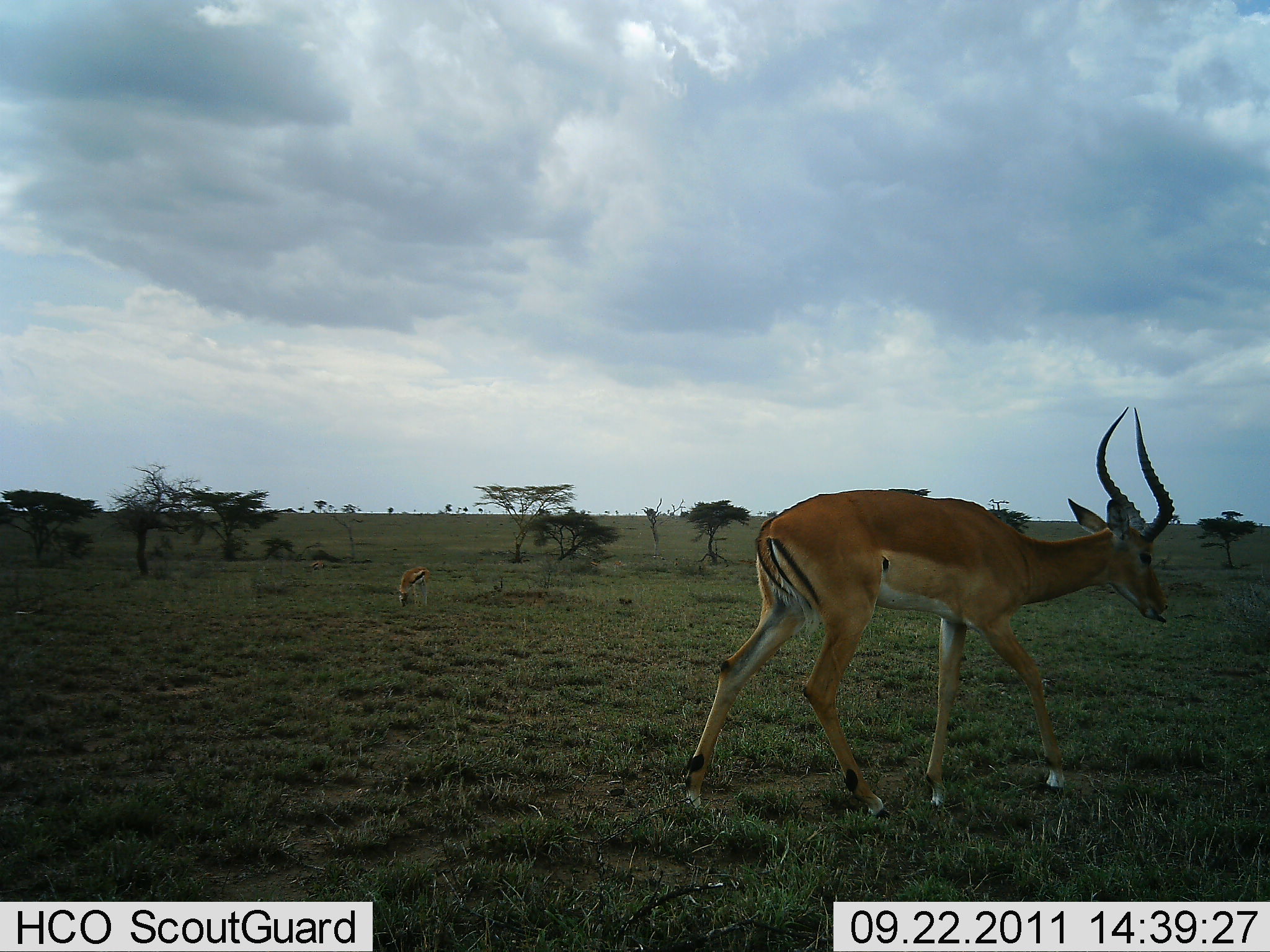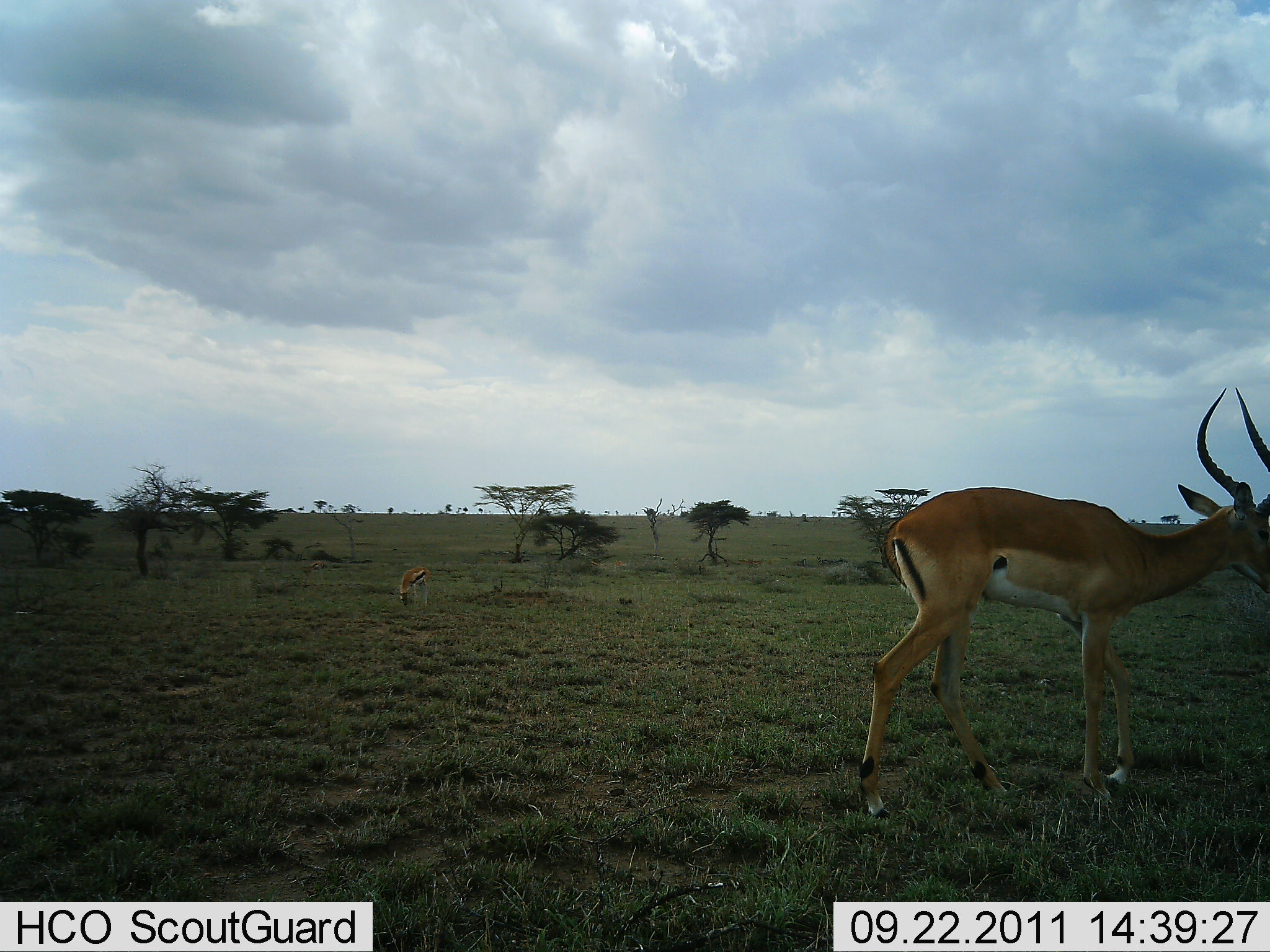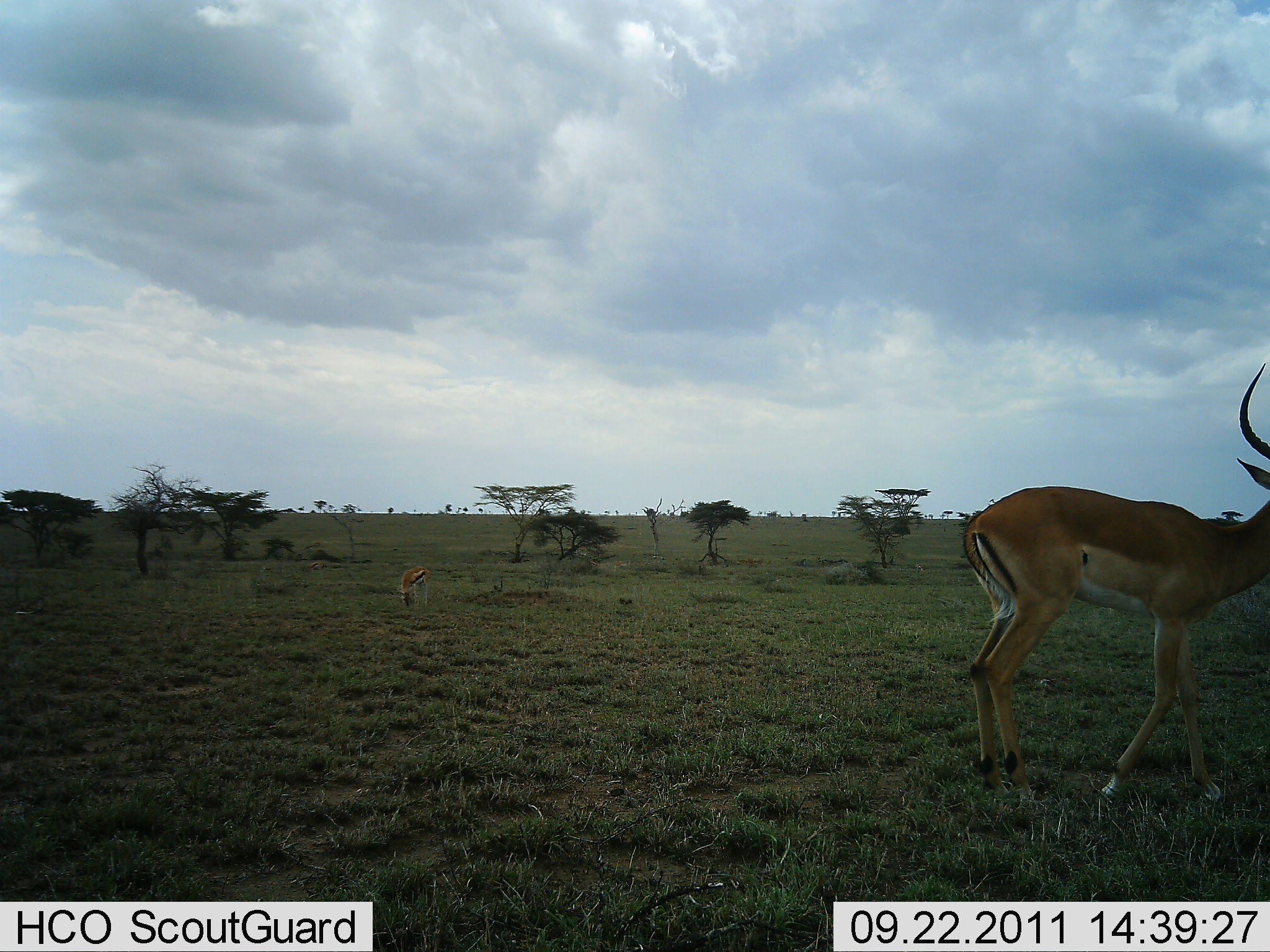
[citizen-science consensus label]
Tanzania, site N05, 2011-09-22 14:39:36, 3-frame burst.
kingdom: Animalia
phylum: Chordata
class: Mammalia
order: Artiodactyla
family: Bovidae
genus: Aepyceros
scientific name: Aepyceros melampus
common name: impala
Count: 1.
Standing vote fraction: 12%.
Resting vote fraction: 6%.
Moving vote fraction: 88%.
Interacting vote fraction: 0%.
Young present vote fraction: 0%.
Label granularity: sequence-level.